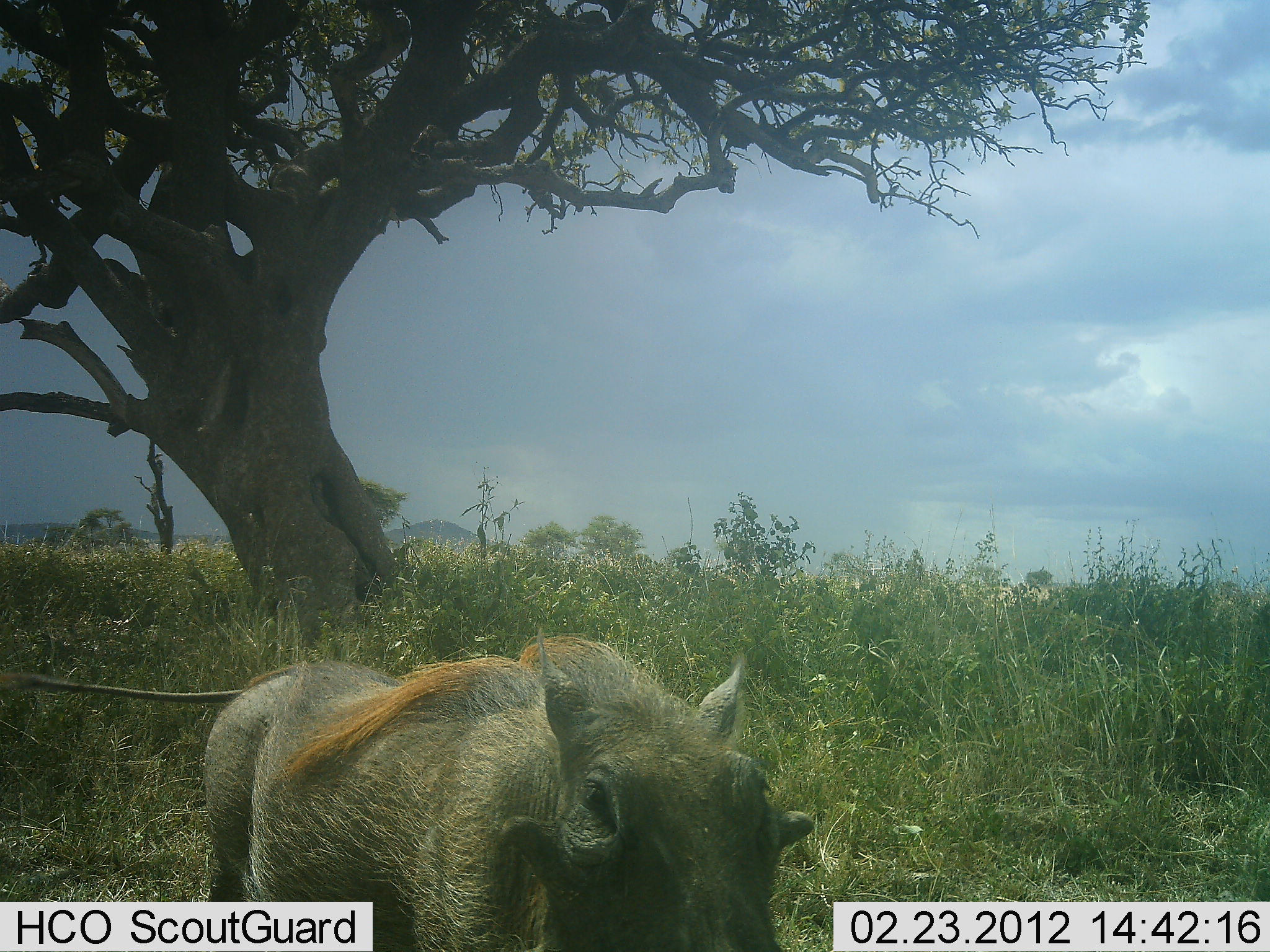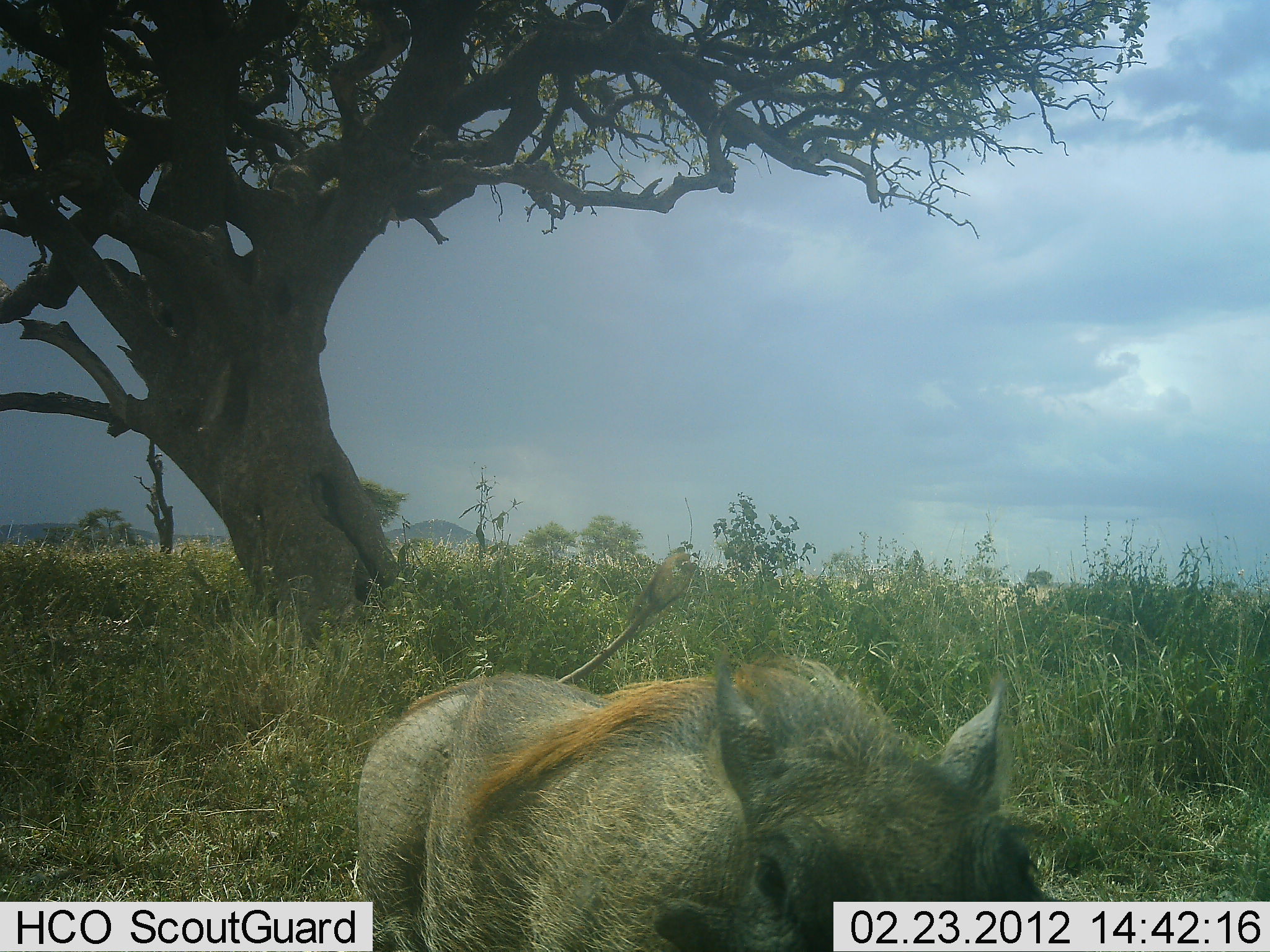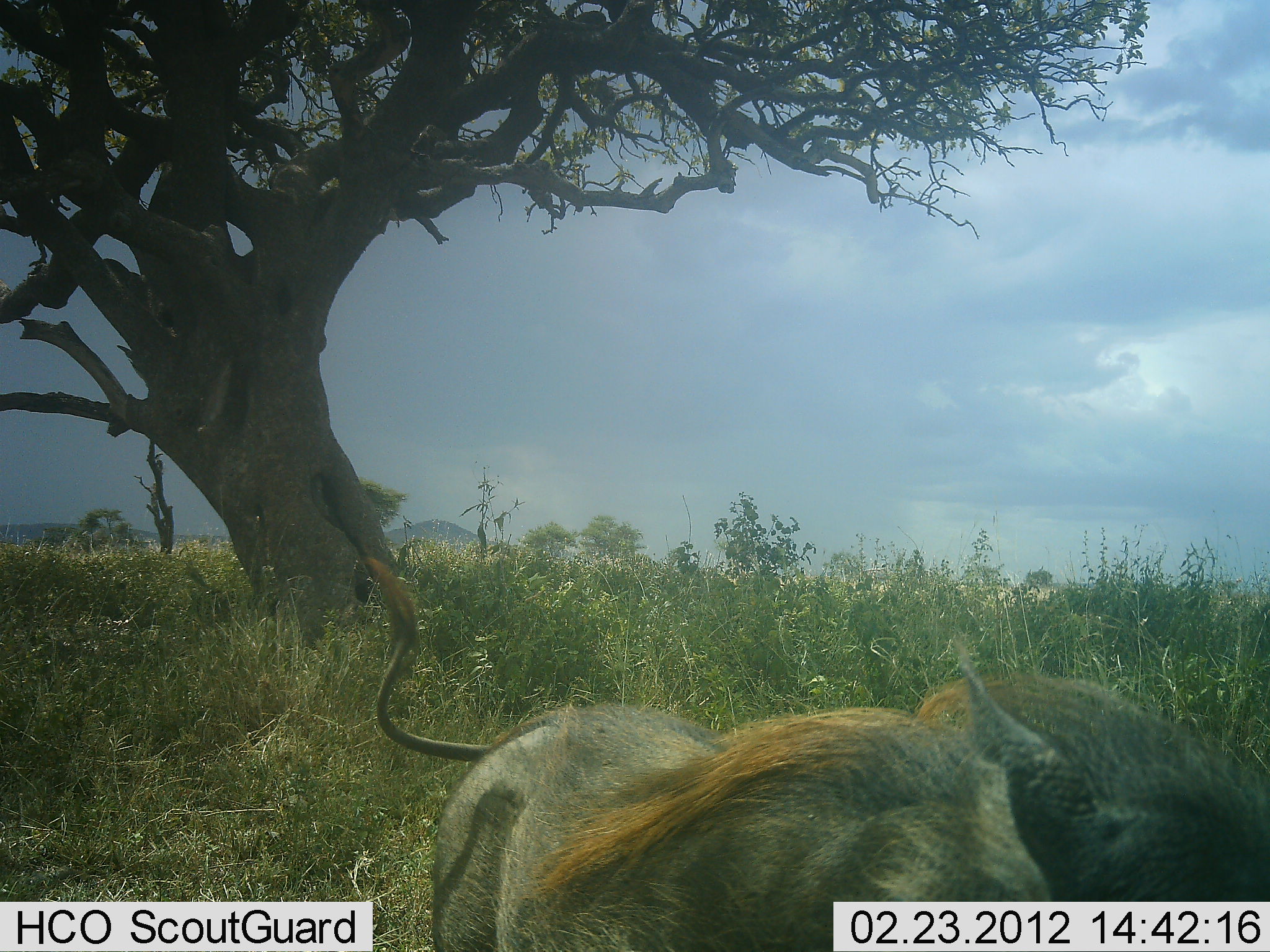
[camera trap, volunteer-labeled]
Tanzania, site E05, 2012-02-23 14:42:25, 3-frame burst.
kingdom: Animalia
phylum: Chordata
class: Mammalia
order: Artiodactyla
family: Suidae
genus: Phacochoerus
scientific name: Phacochoerus africanus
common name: warthog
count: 1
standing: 0%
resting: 0%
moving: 100%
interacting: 0%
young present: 0%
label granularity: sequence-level